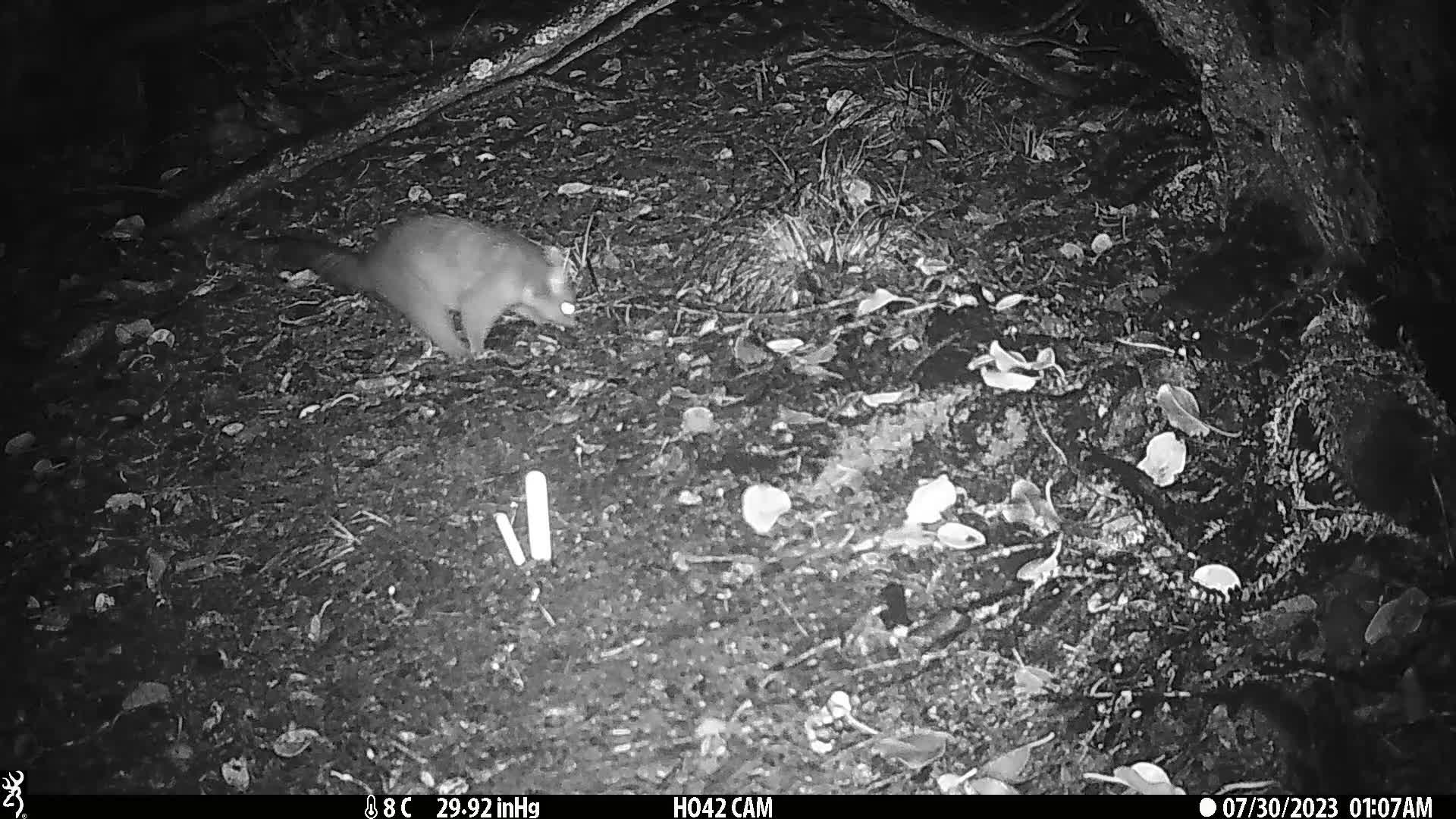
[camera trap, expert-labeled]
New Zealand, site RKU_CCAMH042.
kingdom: Animalia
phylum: Chordata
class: Mammalia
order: Diprotodontia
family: Phalangeridae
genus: Trichosurus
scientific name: Trichosurus vulpecula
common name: common brushtail possum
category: possum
Possum (common brushtail possum) (Trichosurus vulpecula).